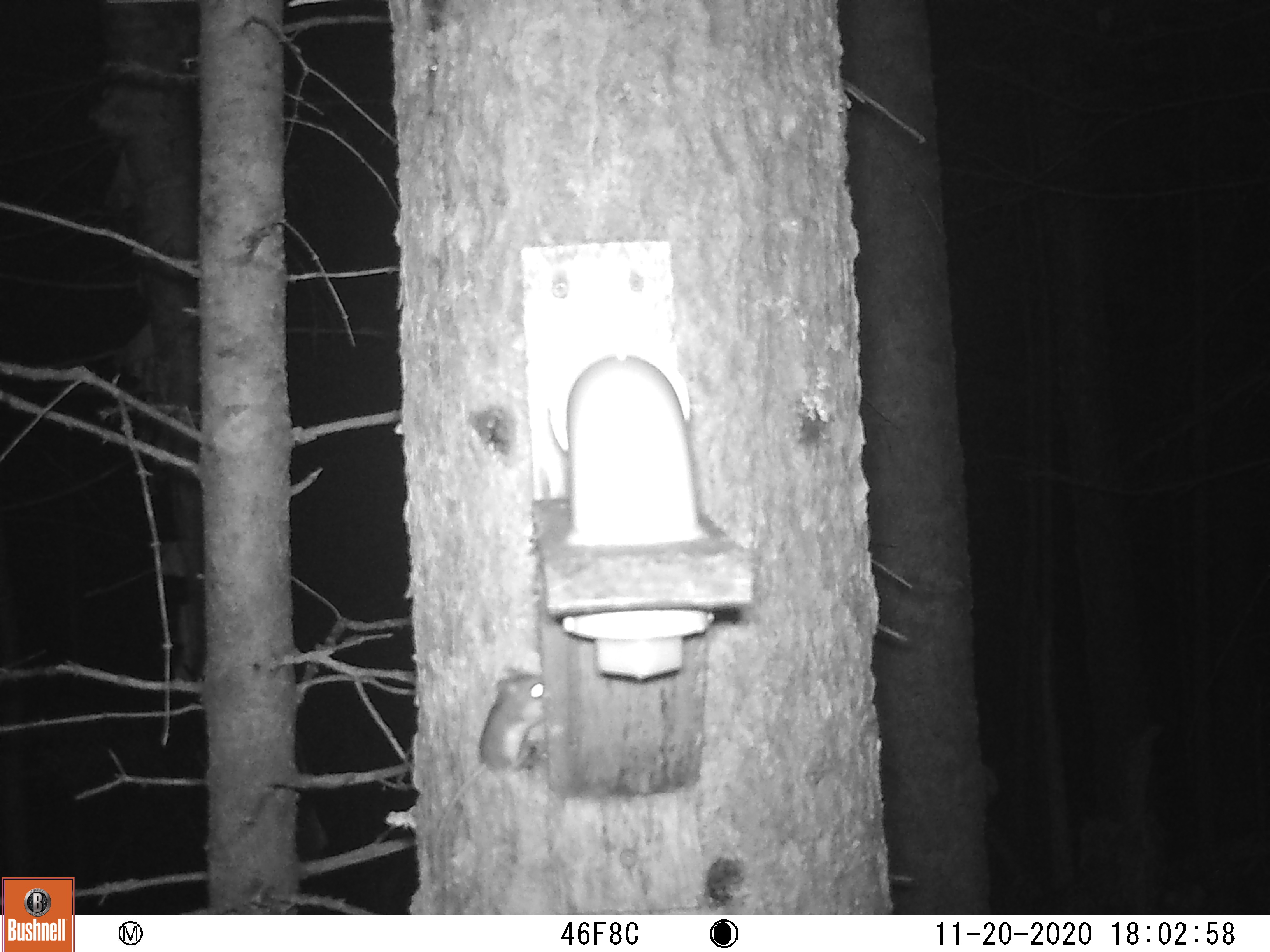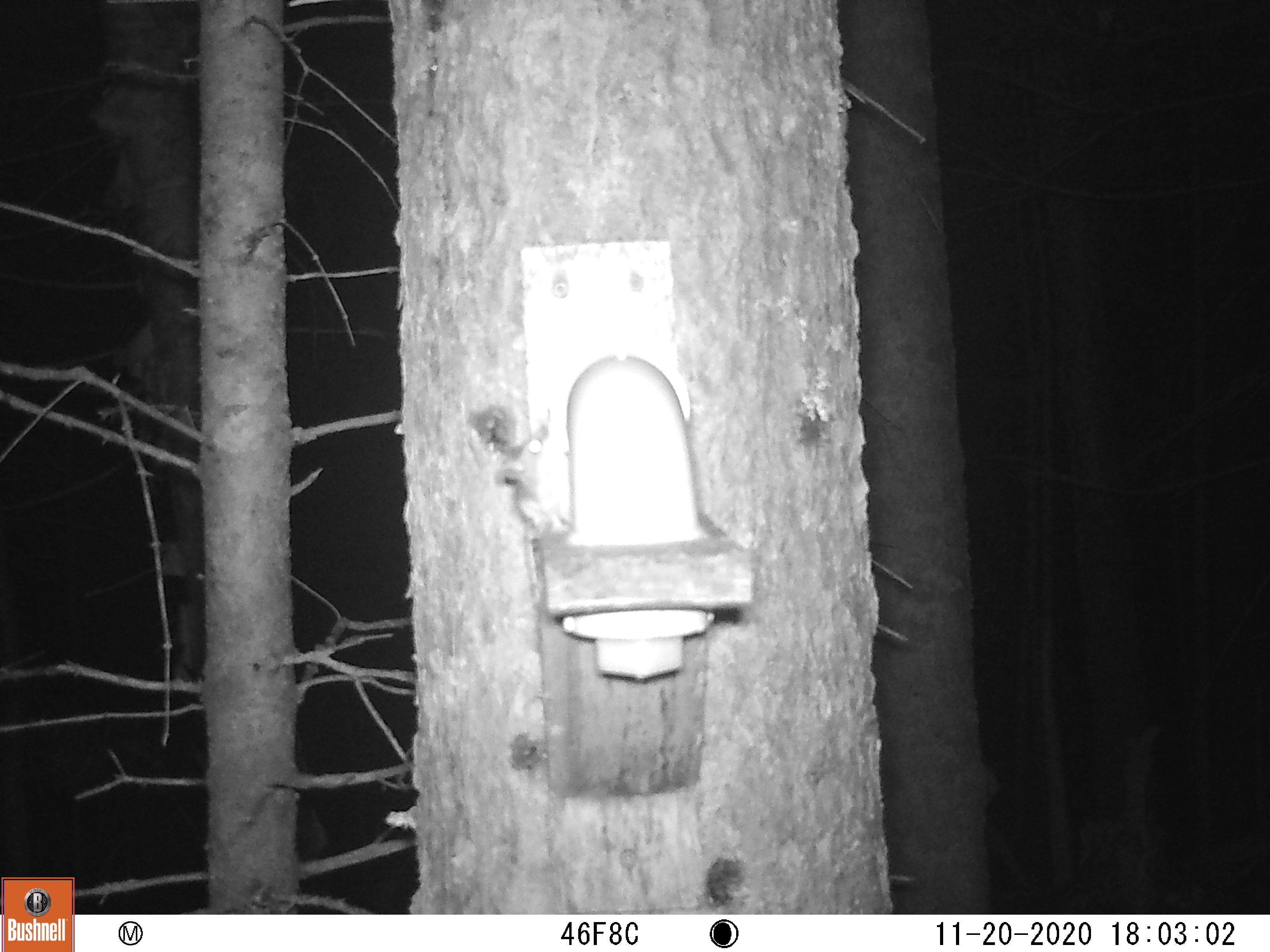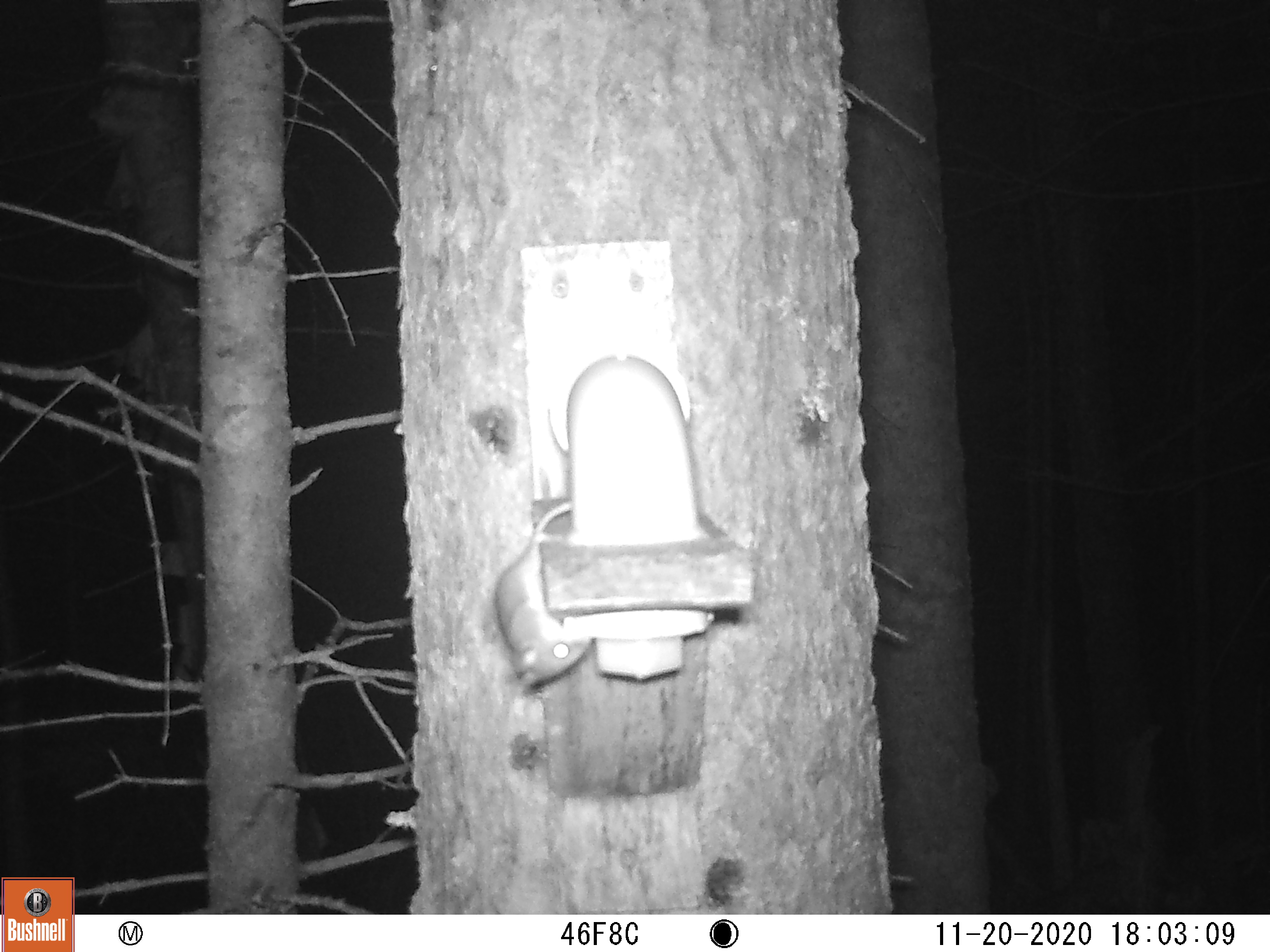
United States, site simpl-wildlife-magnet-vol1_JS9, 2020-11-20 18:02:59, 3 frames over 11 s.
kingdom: Animalia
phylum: Chordata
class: Mammalia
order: Rodentia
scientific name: Rodentia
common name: mouse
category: mouse sp.